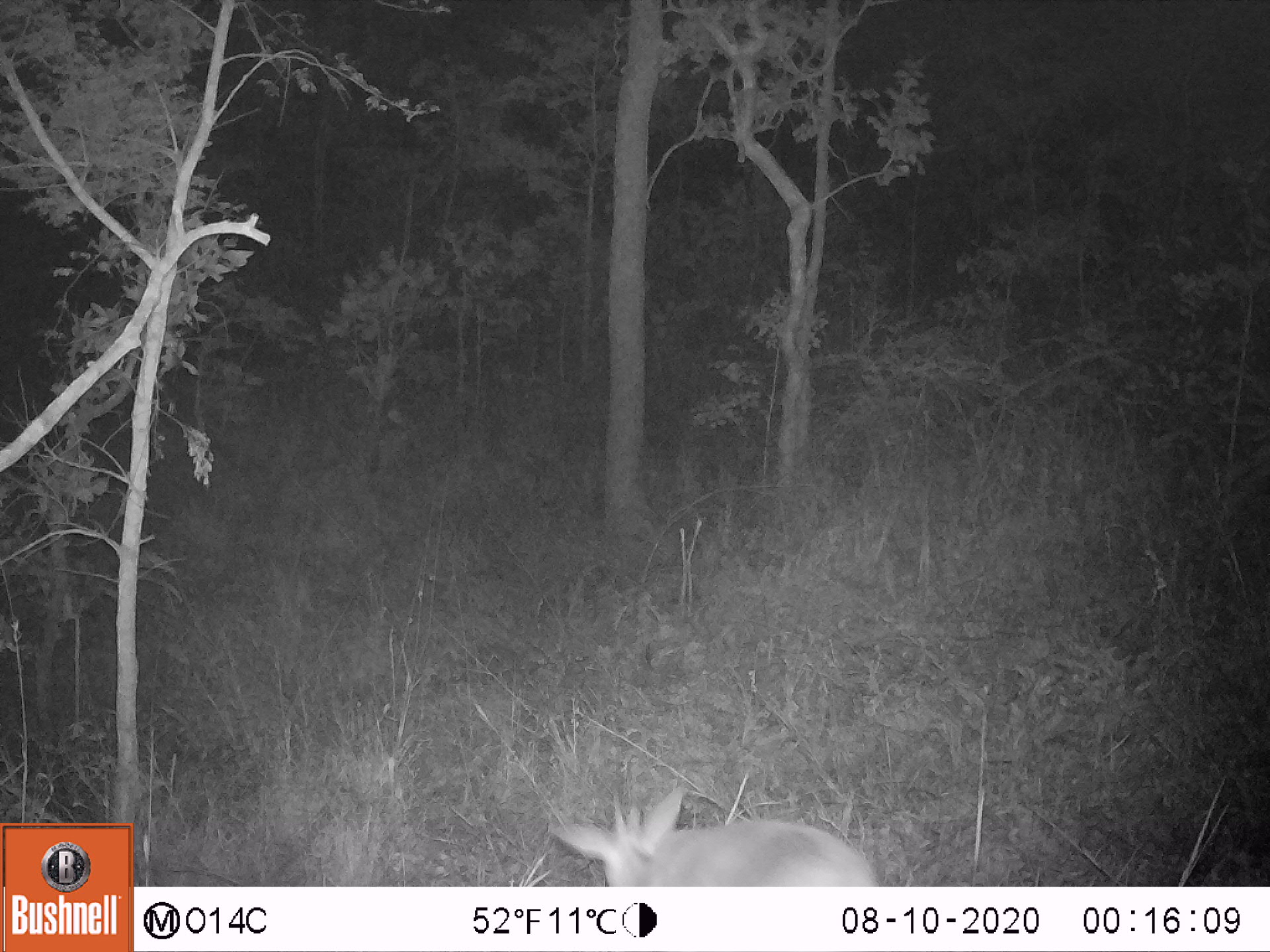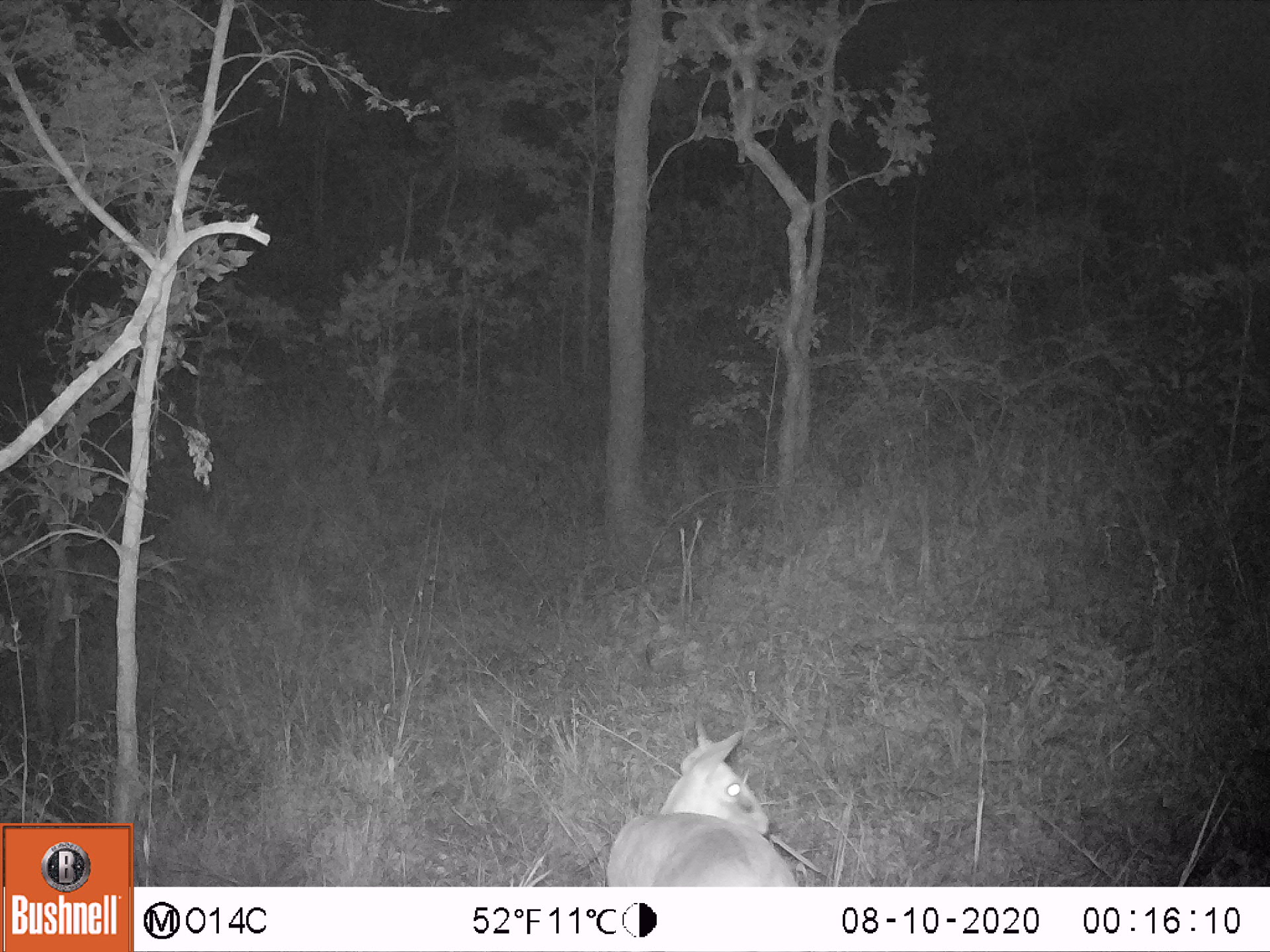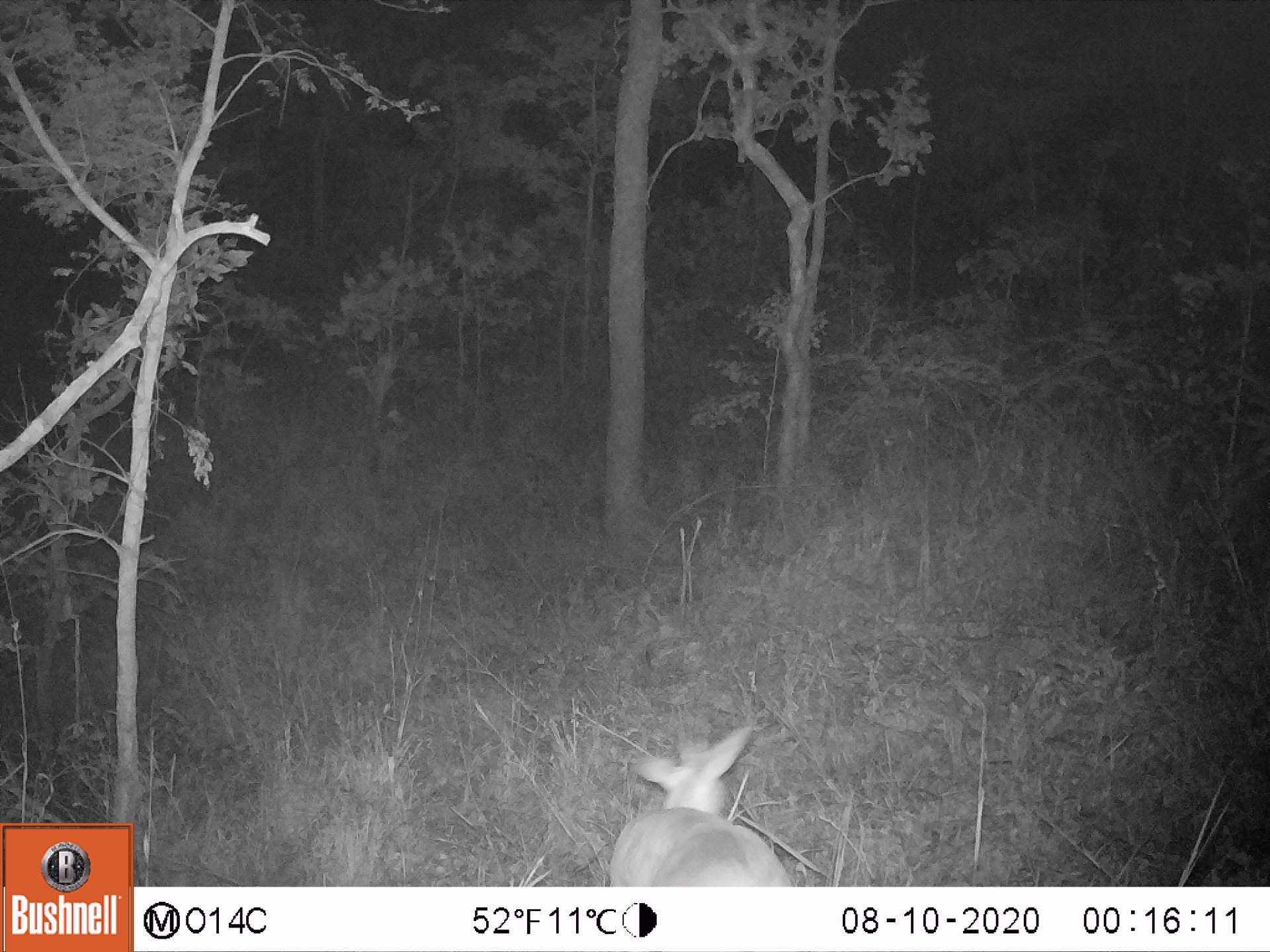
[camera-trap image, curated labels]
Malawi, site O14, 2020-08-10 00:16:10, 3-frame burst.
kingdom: Animalia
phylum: Chordata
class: Mammalia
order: Artiodactyla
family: Bovidae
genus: Sylvicapra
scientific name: Sylvicapra grimmia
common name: common duiker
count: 1